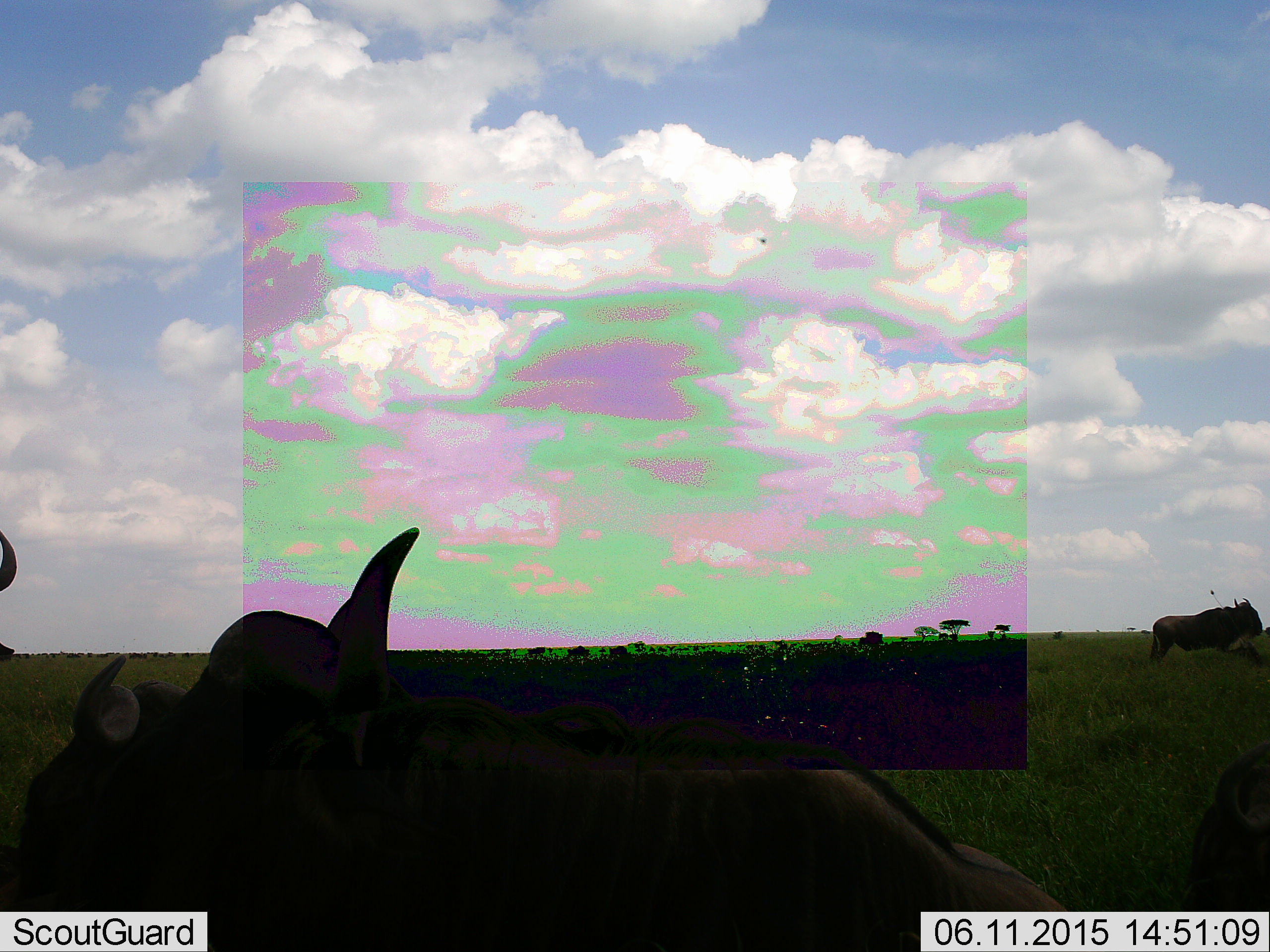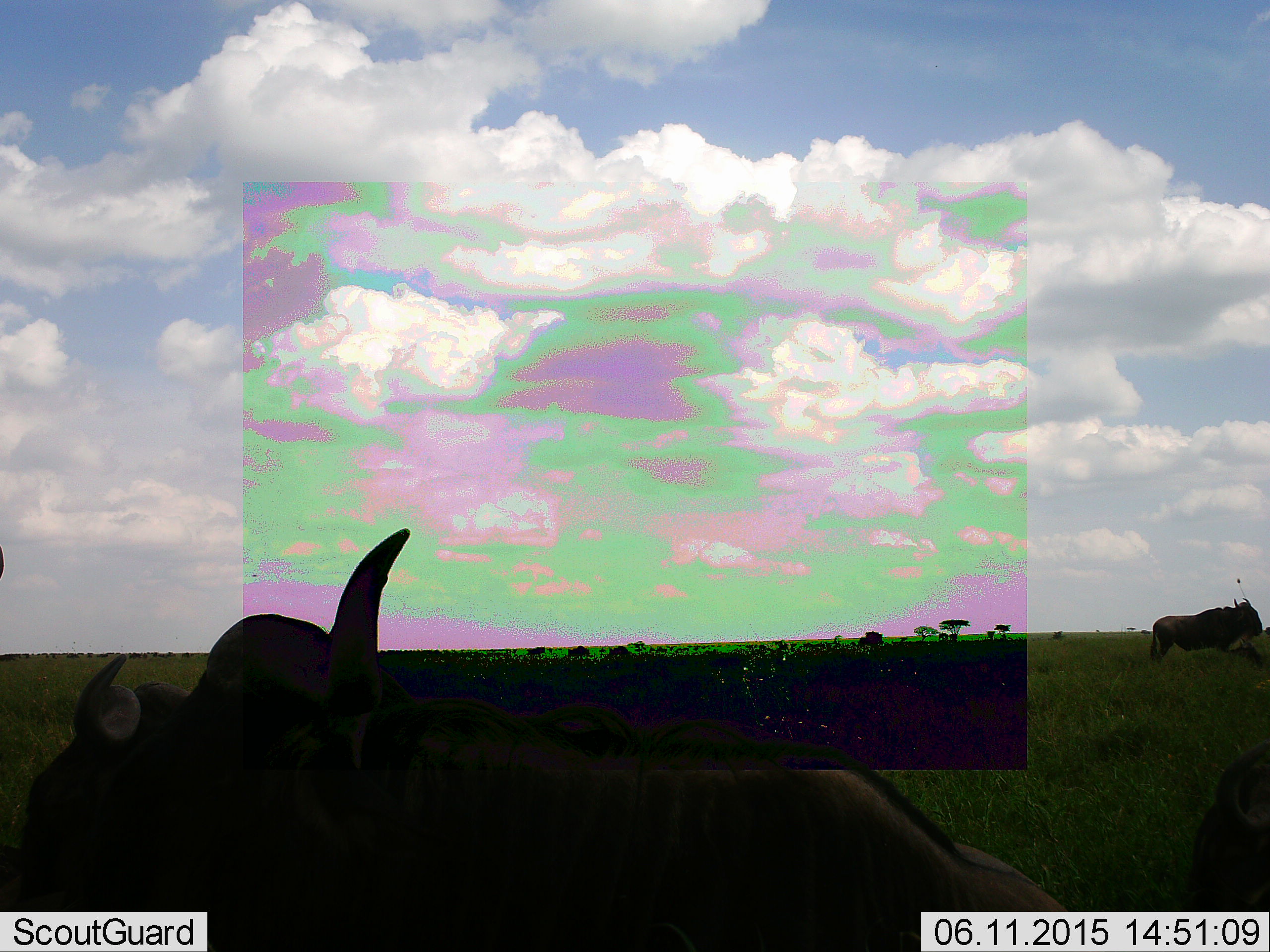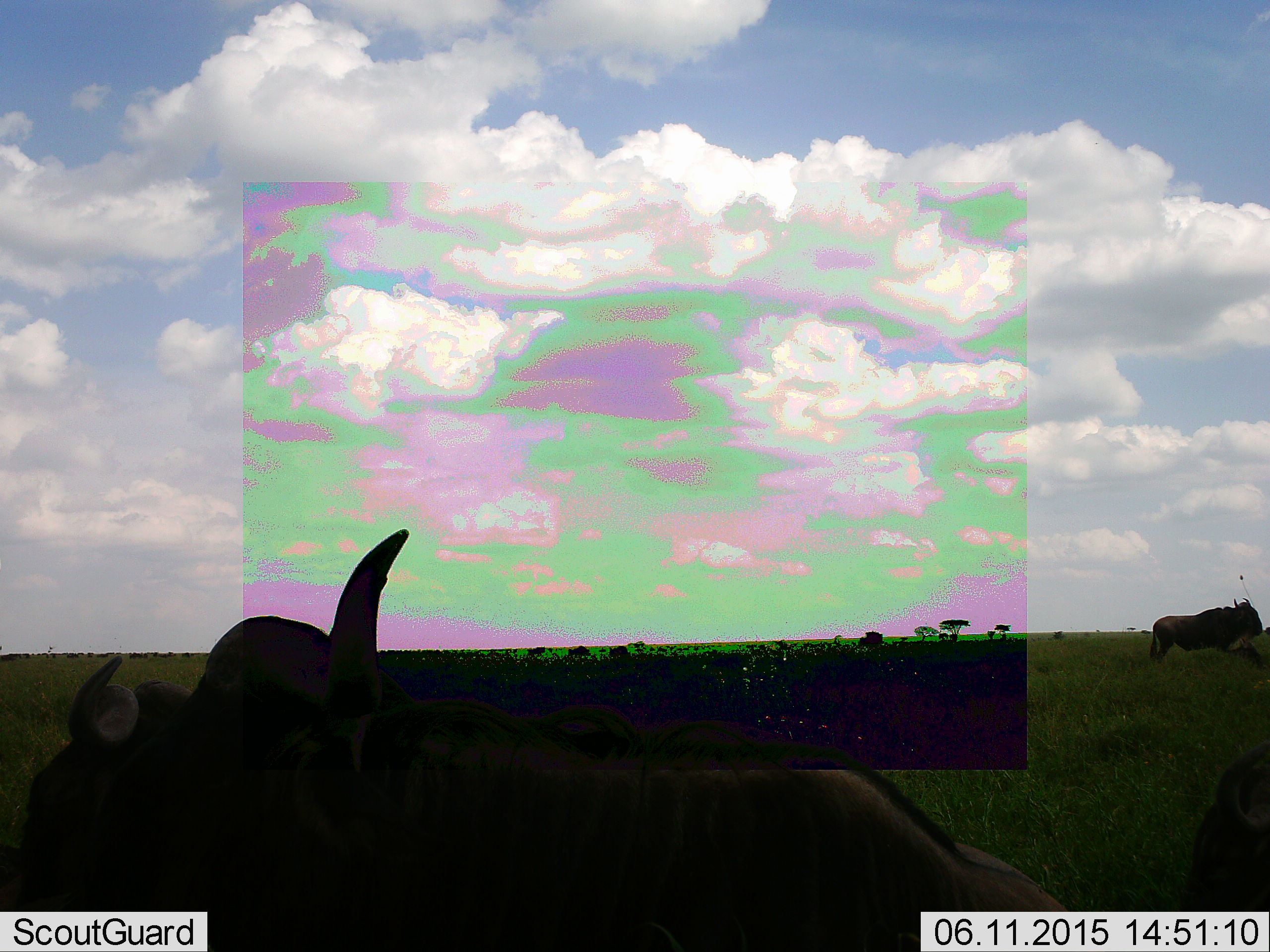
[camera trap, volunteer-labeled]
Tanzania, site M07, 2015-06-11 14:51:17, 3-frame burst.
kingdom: Animalia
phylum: Chordata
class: Mammalia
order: Artiodactyla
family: Bovidae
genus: Connochaetes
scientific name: Connochaetes taurinus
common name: blue wildebeest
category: wildebeest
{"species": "wildebeest (blue wildebeest) (Connochaetes taurinus)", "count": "4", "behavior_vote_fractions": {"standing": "100%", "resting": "44%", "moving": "0%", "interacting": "0%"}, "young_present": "0%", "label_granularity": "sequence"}